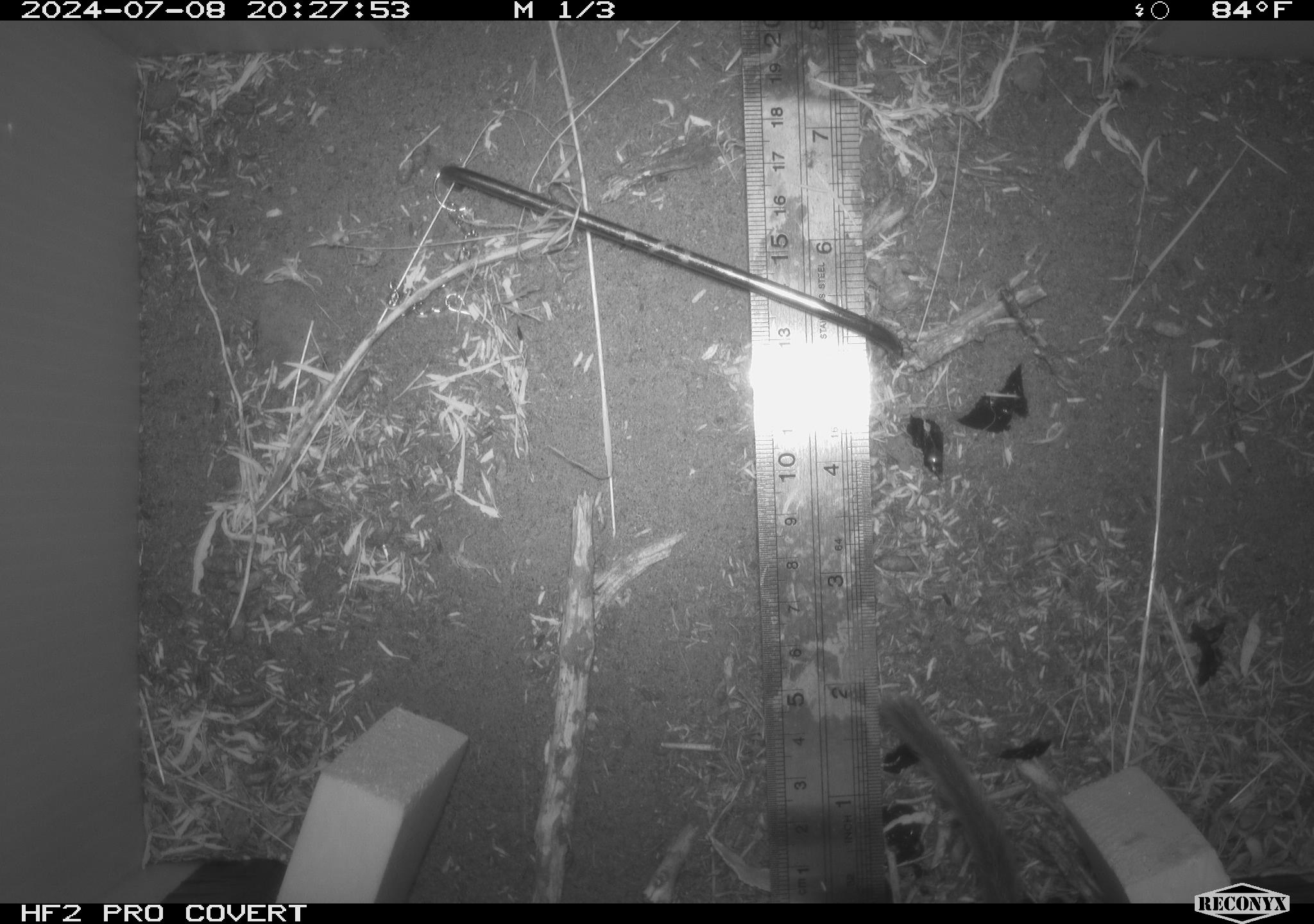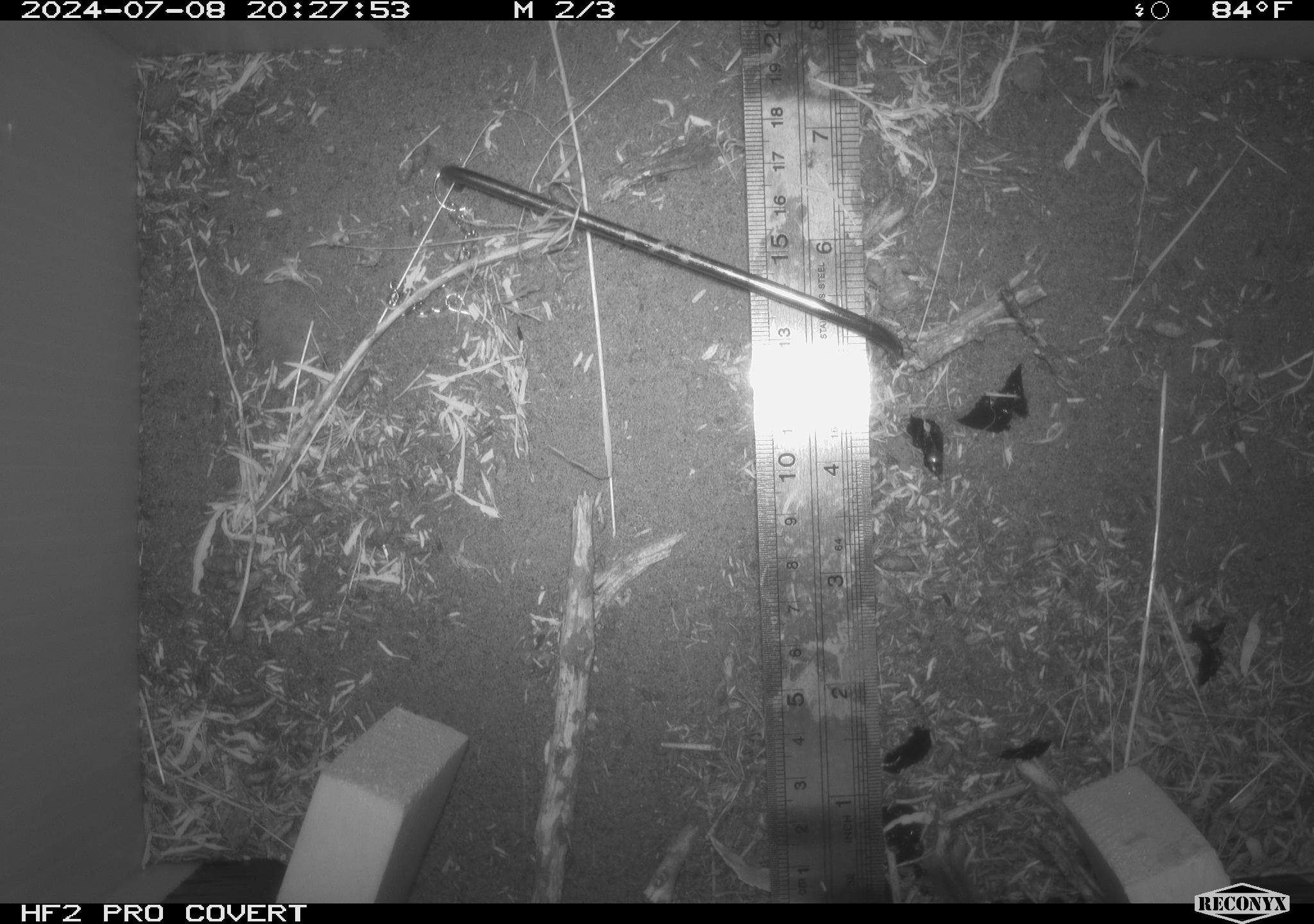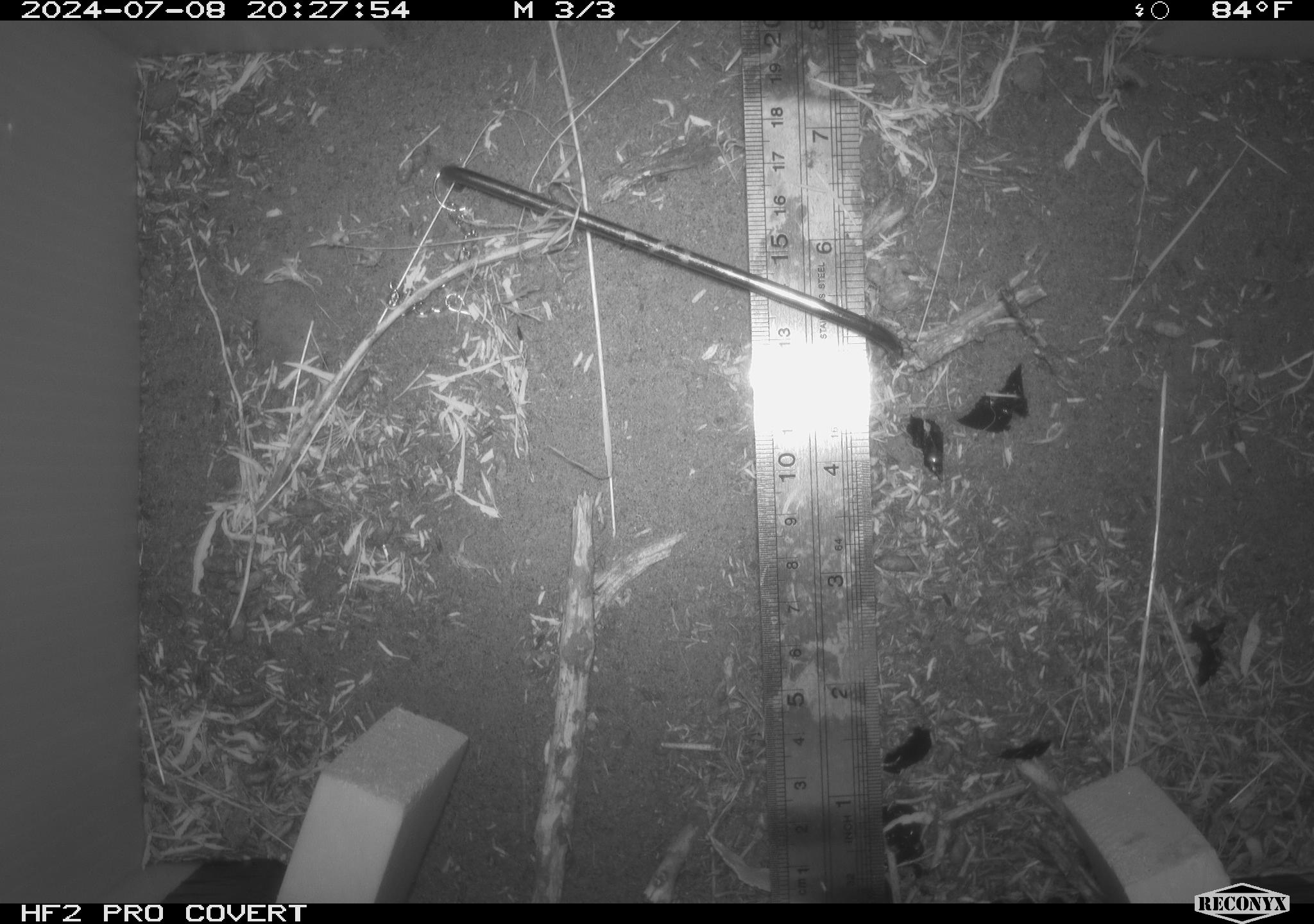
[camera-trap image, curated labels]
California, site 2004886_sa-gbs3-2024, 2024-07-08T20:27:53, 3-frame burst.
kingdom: Animalia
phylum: Chordata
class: Mammalia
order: Rodentia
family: Cricetidae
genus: Neotoma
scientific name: Neotoma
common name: pack rat or woodrat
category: neotoma species